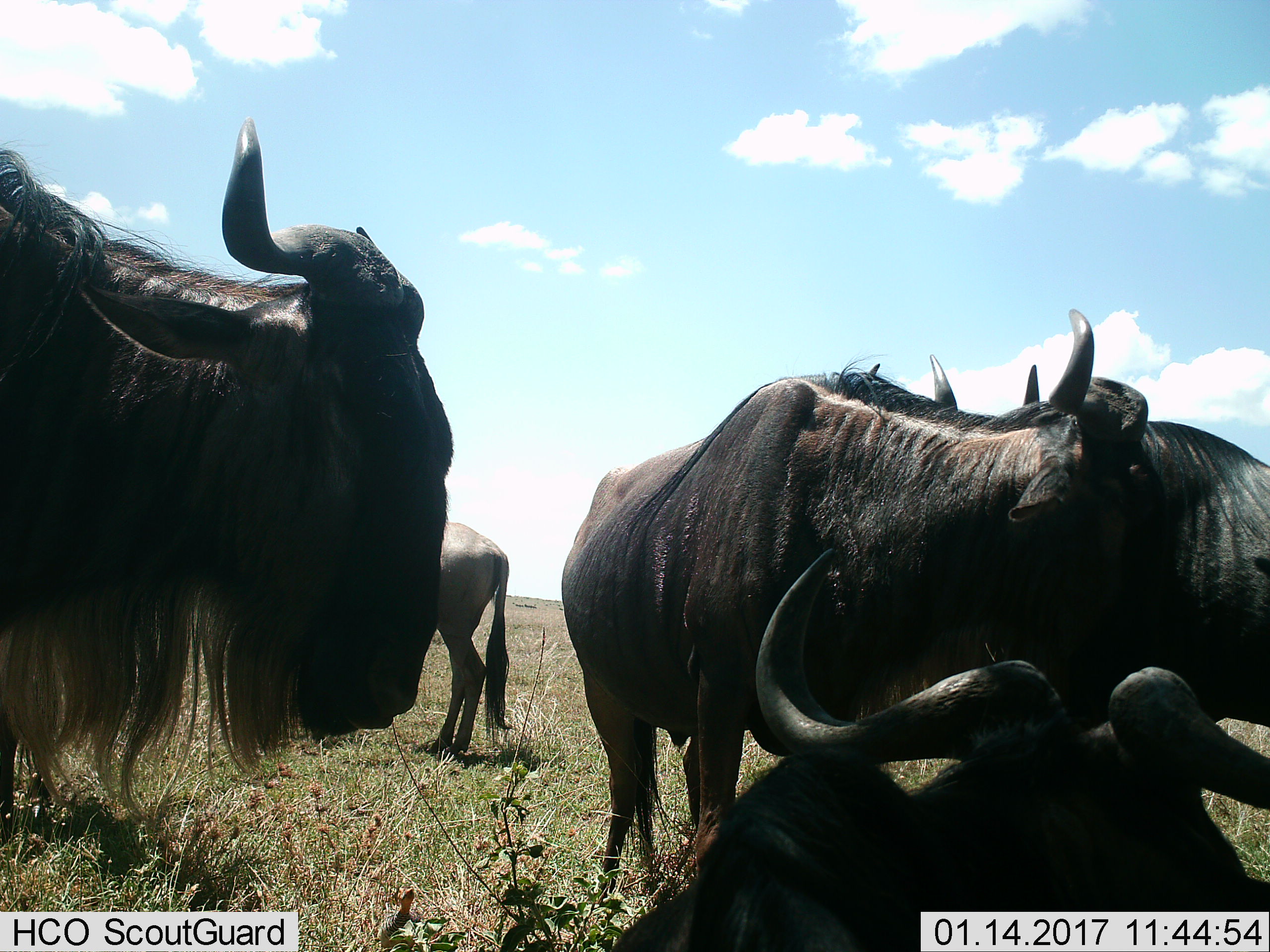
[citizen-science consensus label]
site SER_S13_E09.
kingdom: Animalia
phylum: Chordata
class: Mammalia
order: Artiodactyla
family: Bovidae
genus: Connochaetes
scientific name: Connochaetes taurinus taurinus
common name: blue wildebeest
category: wildebeestblue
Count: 5.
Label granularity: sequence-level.